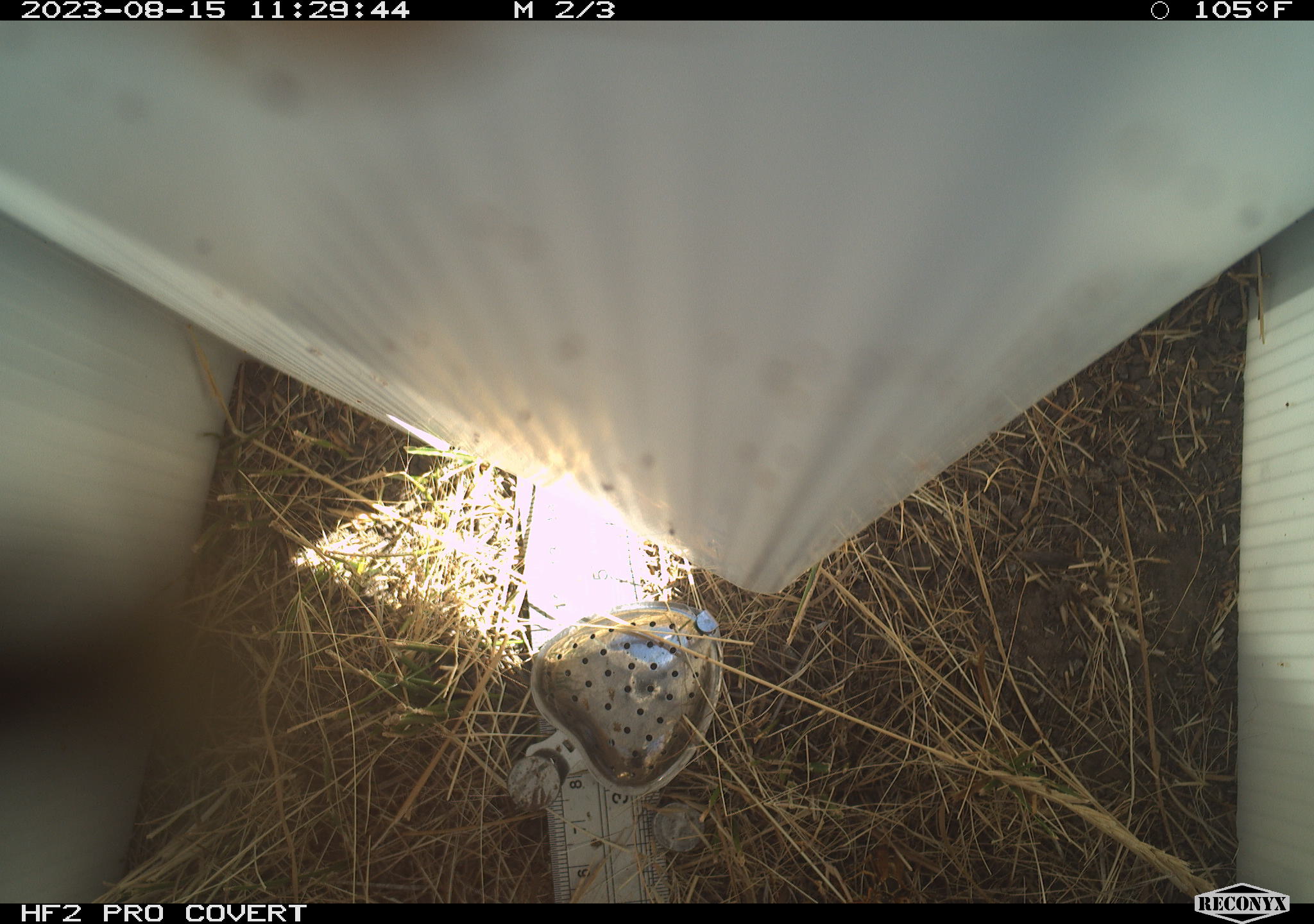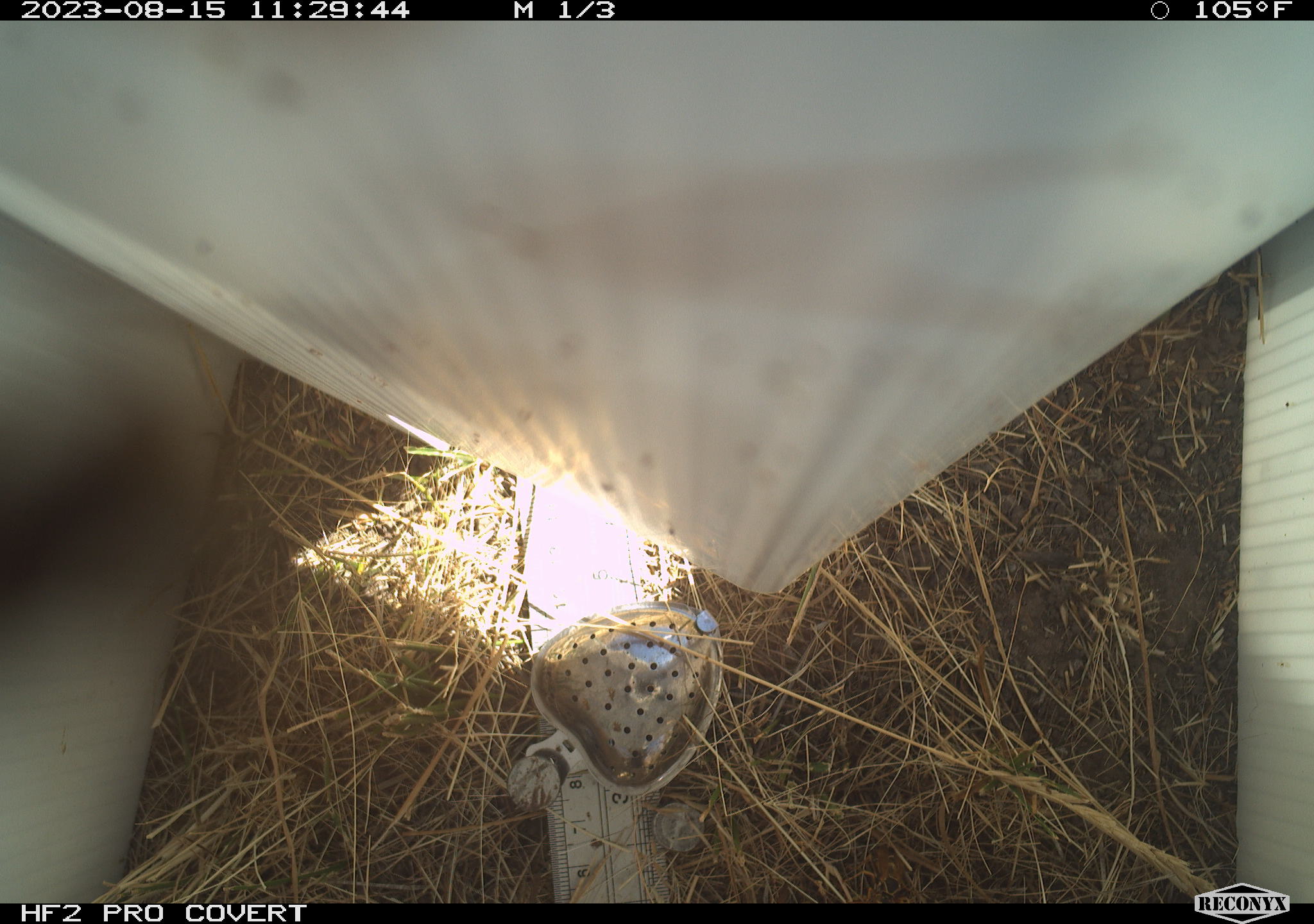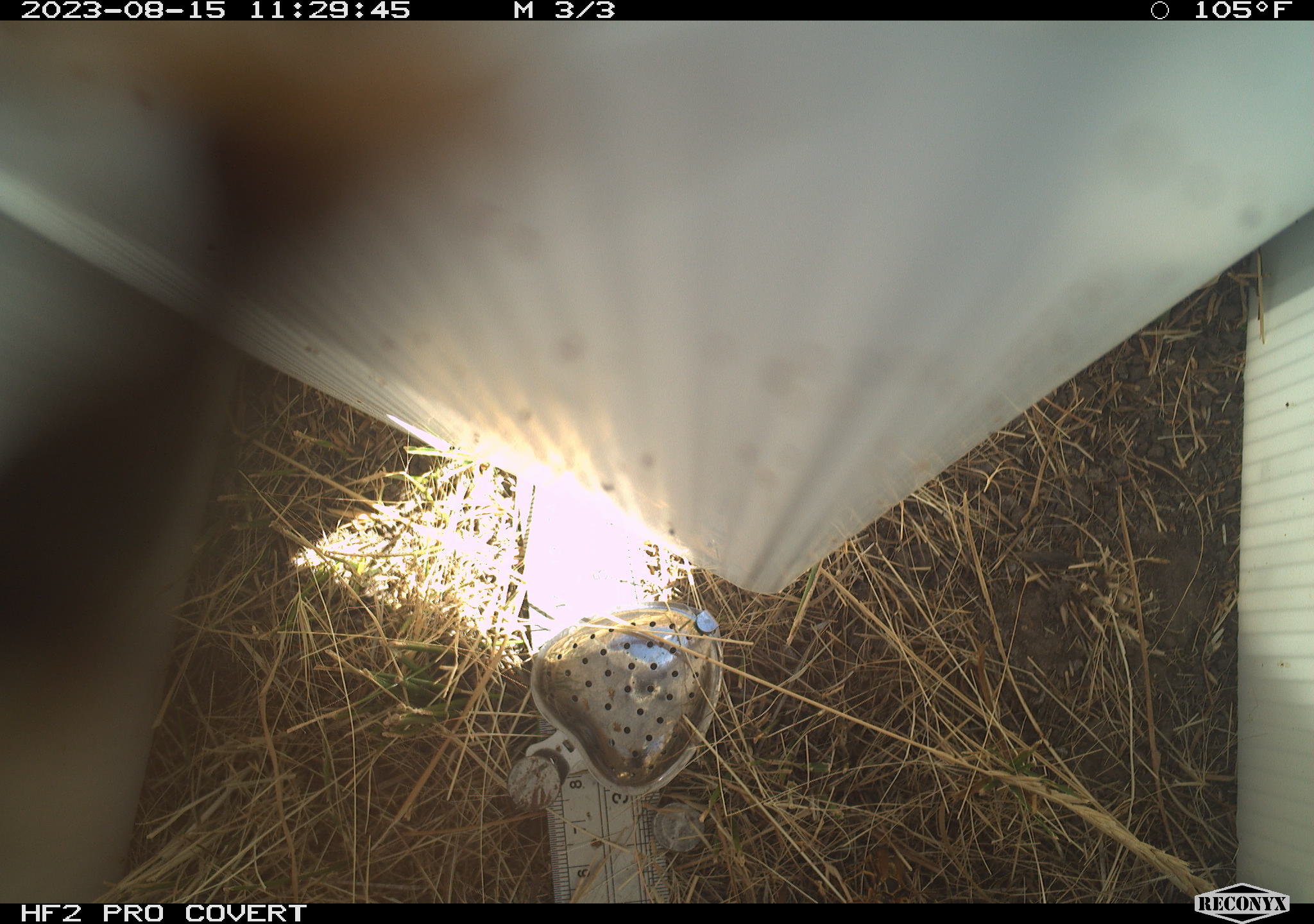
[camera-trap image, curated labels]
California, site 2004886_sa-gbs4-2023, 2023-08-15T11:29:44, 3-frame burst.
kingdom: Animalia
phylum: Arthropoda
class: Insecta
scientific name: Insecta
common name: insect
Insect (Insecta).